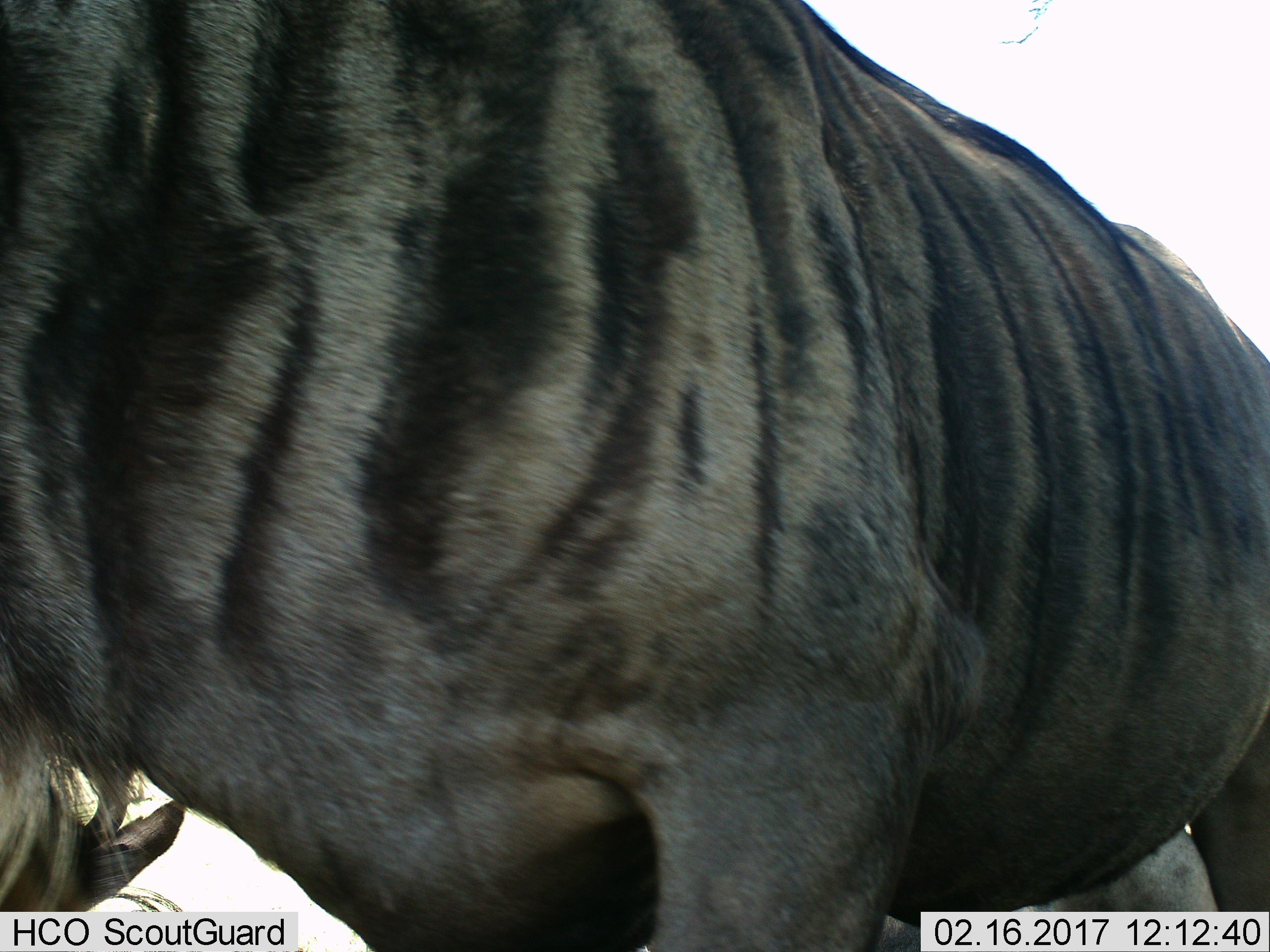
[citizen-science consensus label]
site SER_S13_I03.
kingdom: Animalia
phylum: Chordata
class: Mammalia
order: Artiodactyla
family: Bovidae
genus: Connochaetes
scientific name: Connochaetes taurinus taurinus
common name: blue wildebeest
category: wildebeestblue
Wildebeestblue (blue wildebeest) (Connochaetes taurinus taurinus), count 1. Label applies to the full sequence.